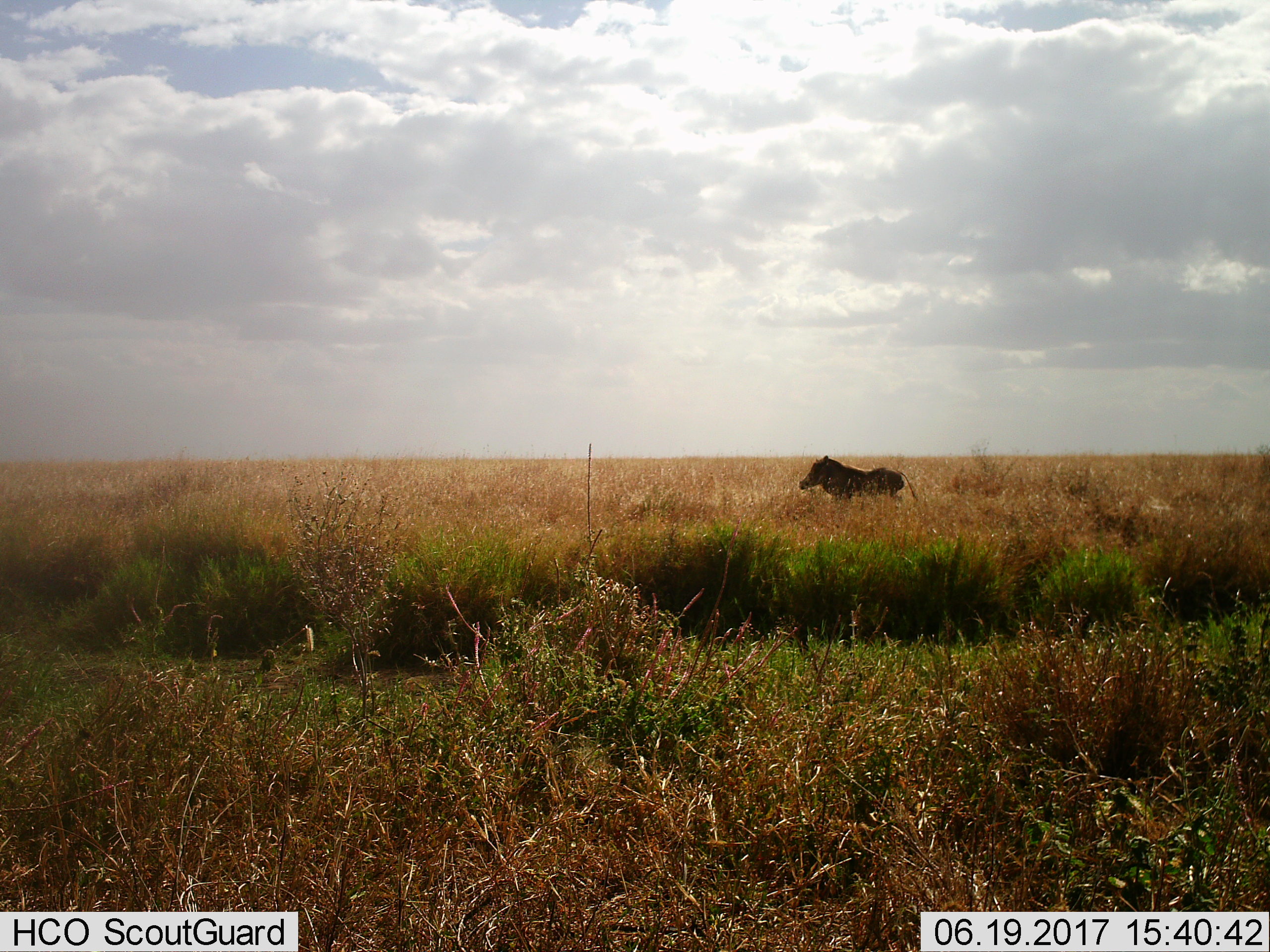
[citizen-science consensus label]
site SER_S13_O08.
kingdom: Animalia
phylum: Chordata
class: Mammalia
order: Artiodactyla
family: Suidae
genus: Phacochoerus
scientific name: Phacochoerus africanus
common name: warthog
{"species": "warthog (Phacochoerus africanus)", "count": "1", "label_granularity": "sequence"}